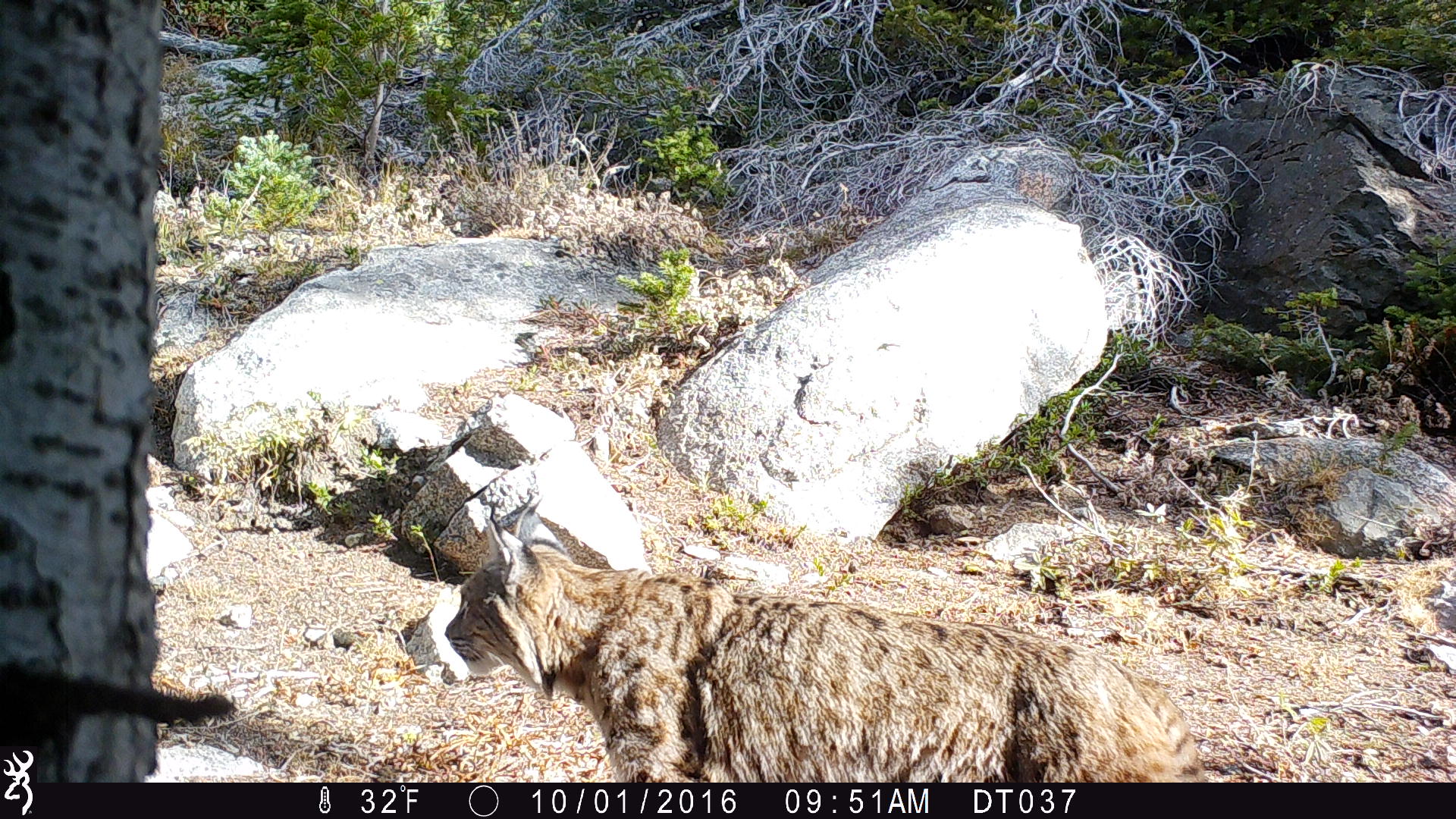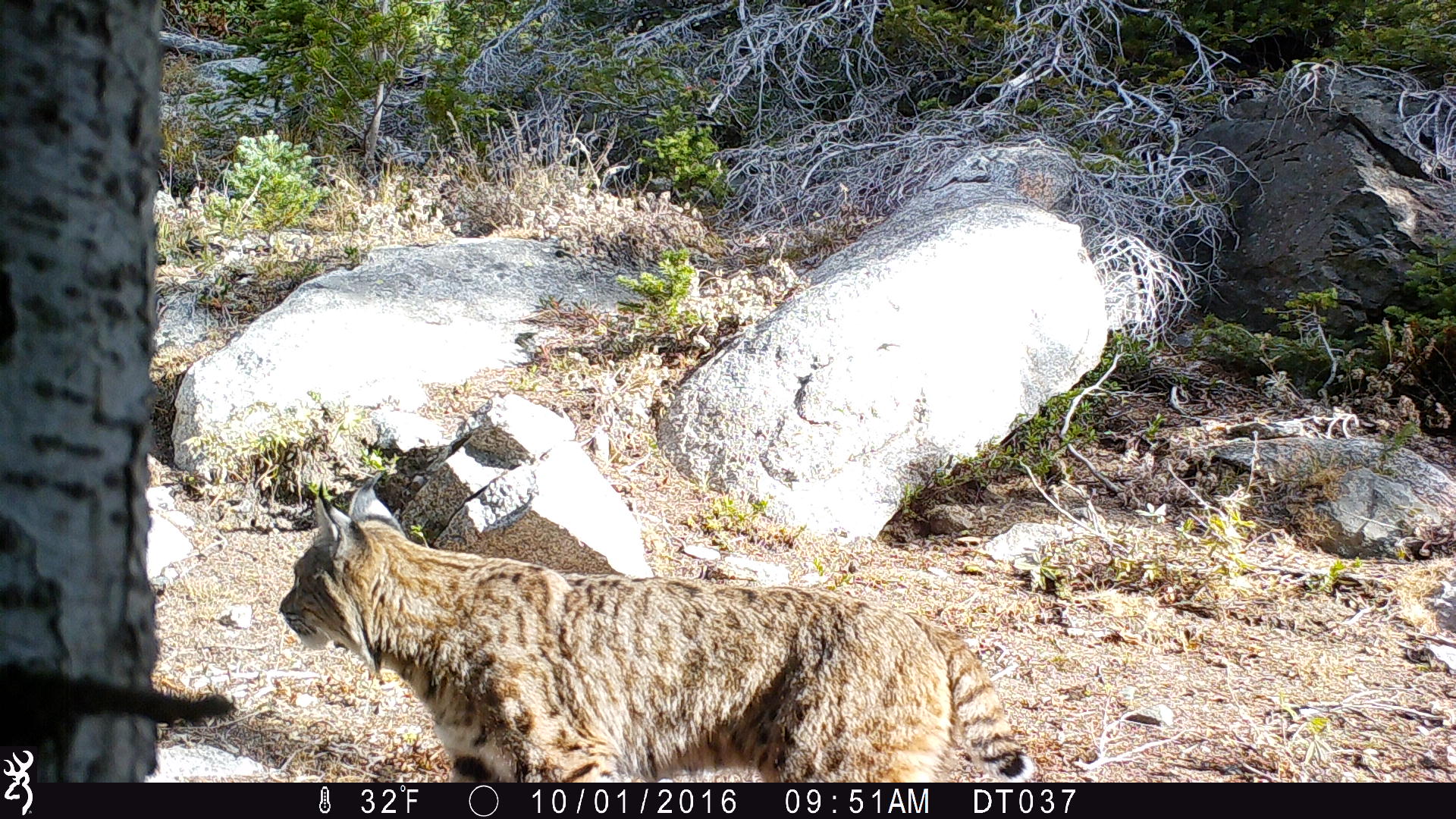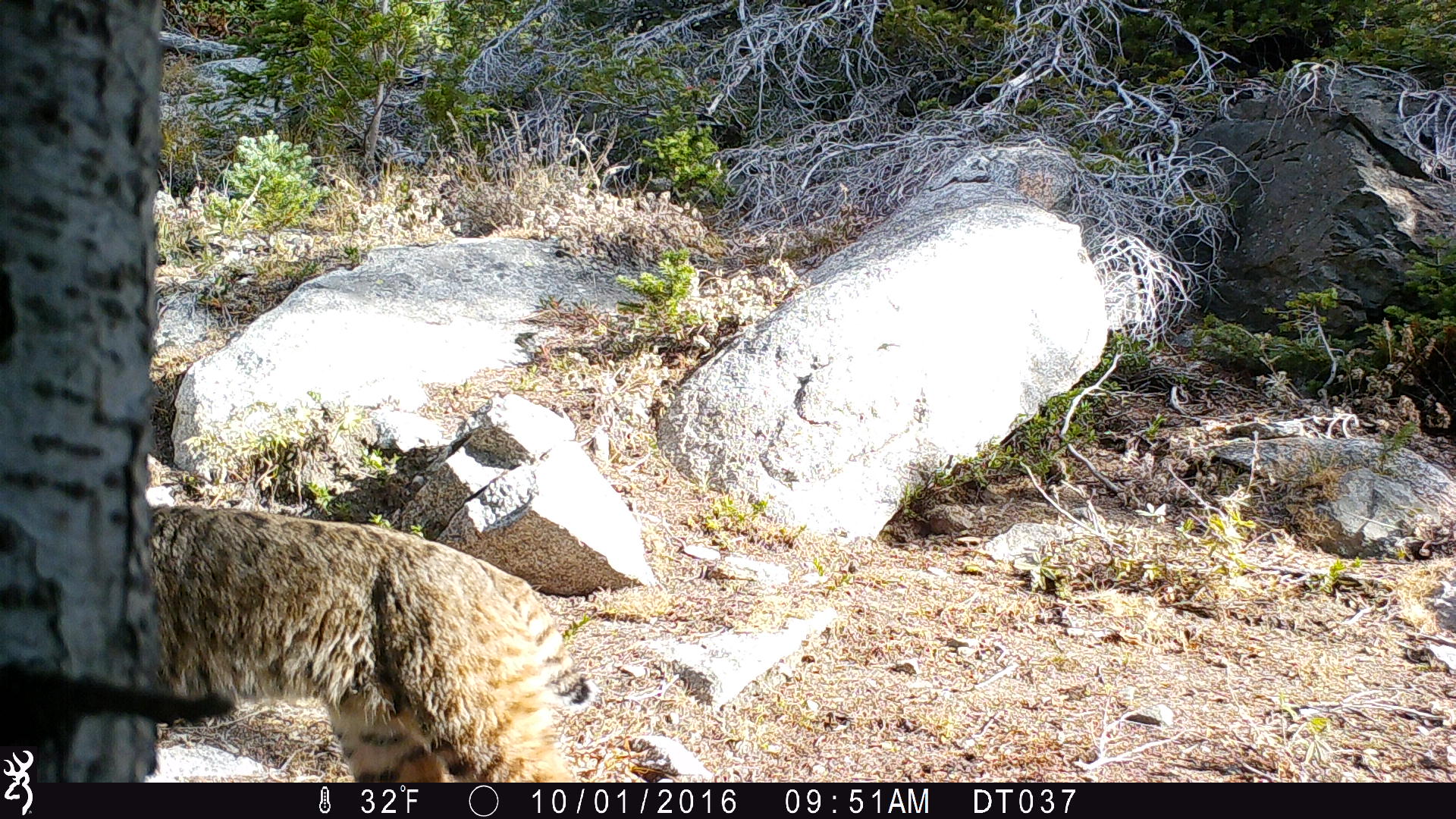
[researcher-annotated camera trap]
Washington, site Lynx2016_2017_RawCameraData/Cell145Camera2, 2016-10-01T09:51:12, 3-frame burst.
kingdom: Animalia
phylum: Chordata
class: Mammalia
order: Carnivora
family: Felidae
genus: Lynx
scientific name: Lynx rufus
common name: bobcat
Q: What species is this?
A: Lynx rufus (bobcat).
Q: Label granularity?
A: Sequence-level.